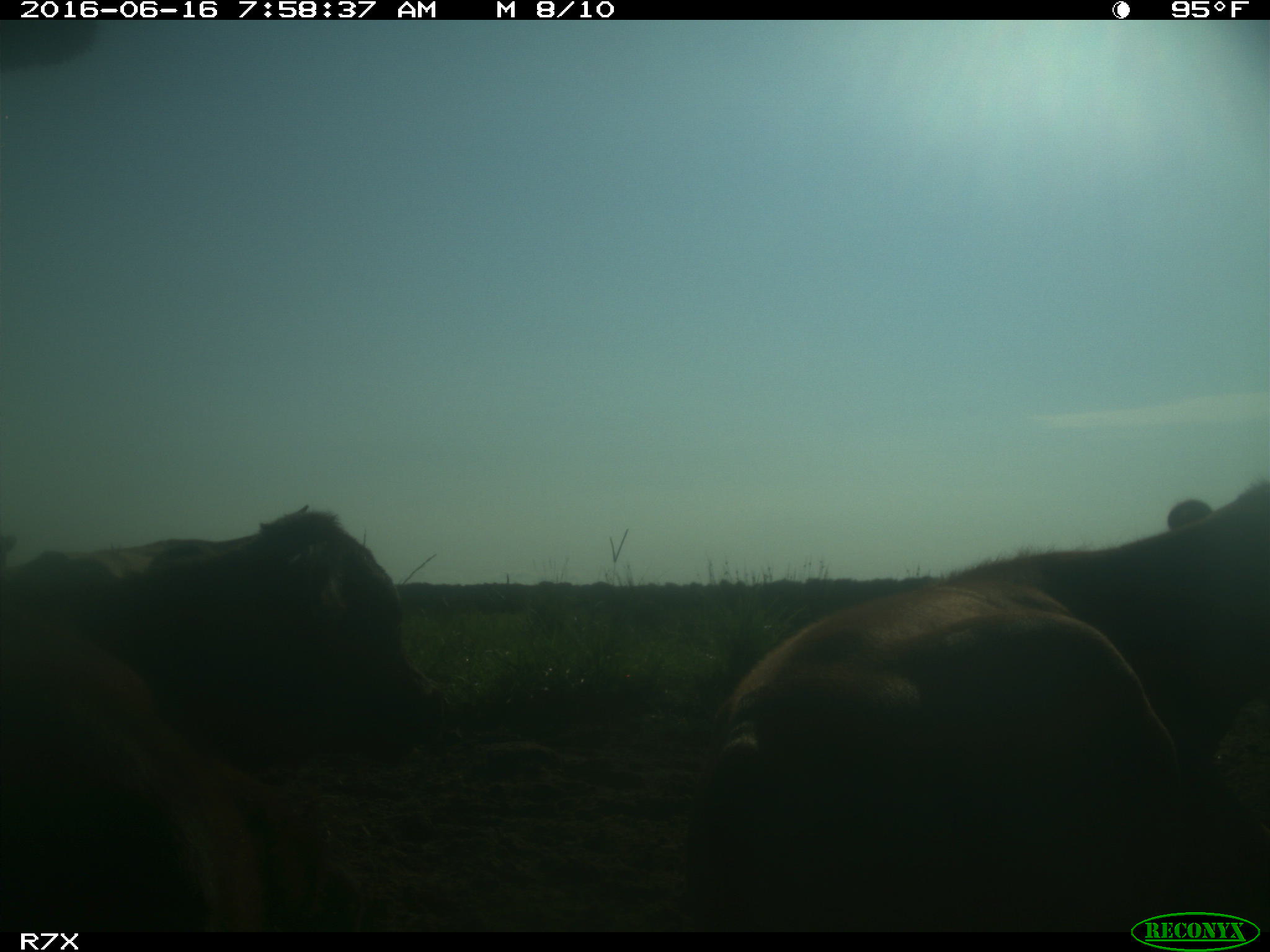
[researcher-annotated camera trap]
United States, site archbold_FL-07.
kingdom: Animalia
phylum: Chordata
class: Mammalia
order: Artiodactyla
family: Bovidae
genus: Bos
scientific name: Bos taurus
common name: domestic cow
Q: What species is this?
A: Bos taurus (domestic cow).